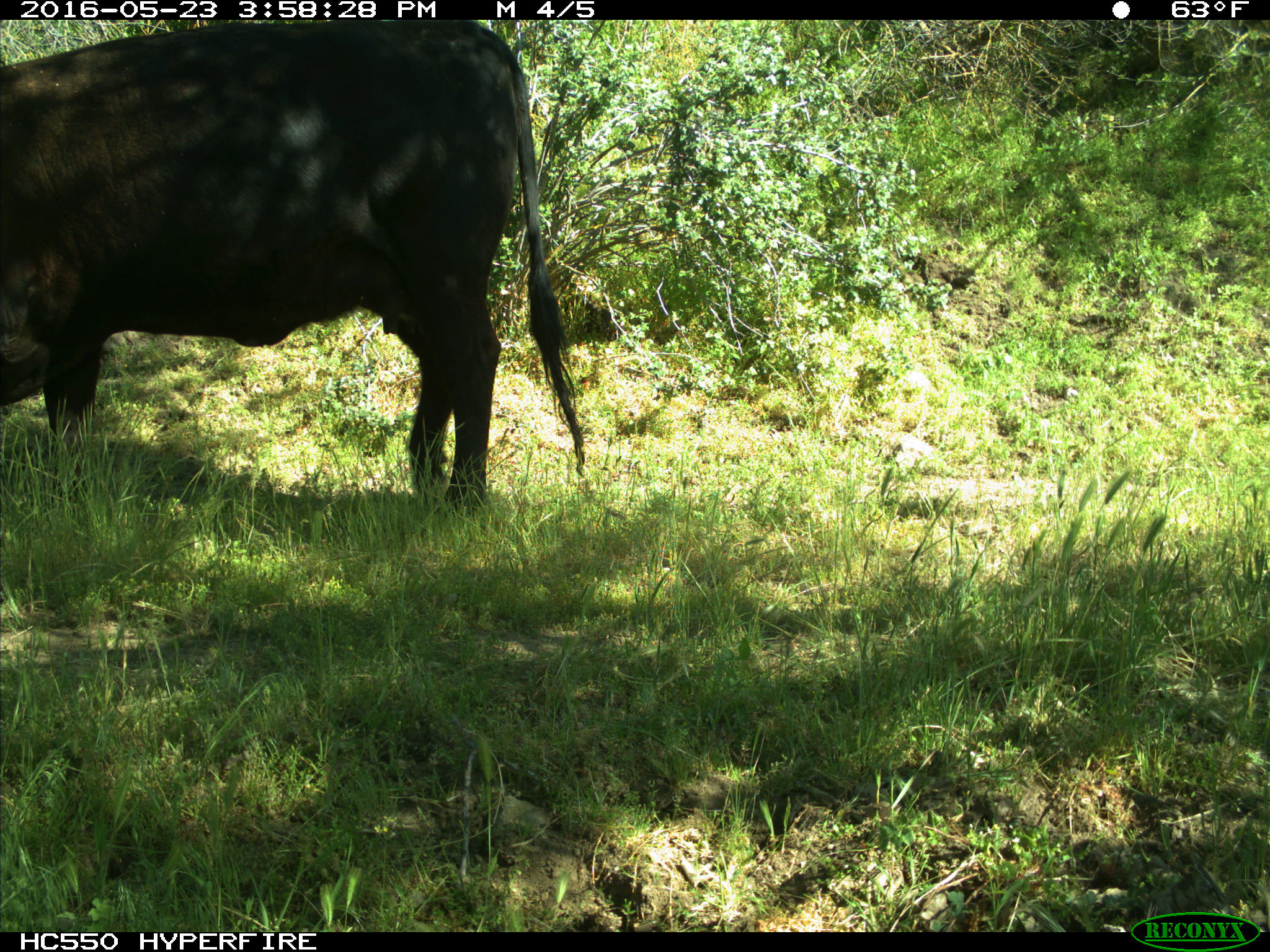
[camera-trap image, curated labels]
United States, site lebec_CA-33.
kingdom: Animalia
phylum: Chordata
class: Mammalia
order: Artiodactyla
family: Bovidae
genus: Bos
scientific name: Bos taurus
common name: domestic cow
Bos taurus (domestic cow).